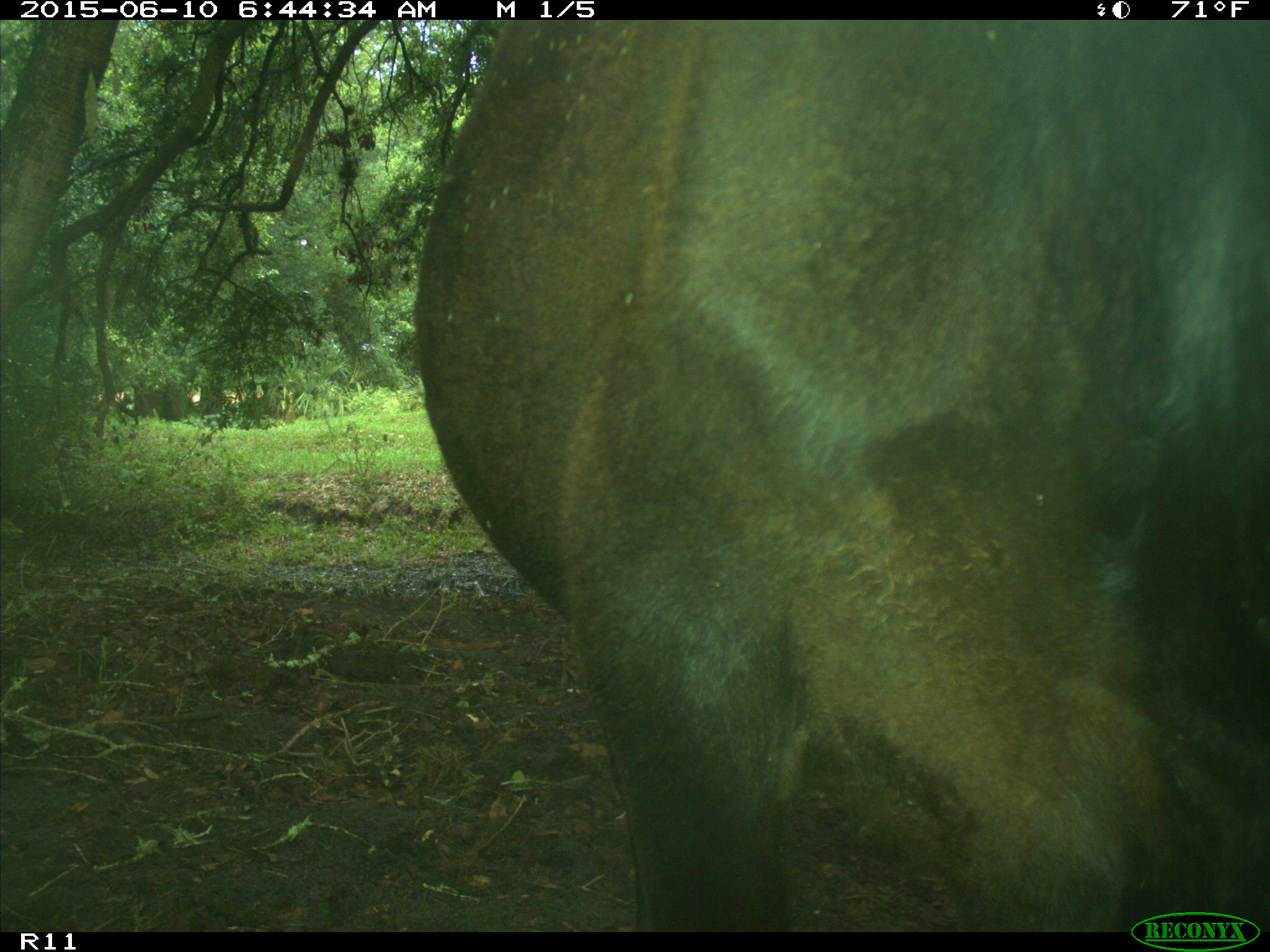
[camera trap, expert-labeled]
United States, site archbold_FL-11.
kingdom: Animalia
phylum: Chordata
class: Mammalia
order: Artiodactyla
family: Bovidae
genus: Bos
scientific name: Bos taurus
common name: domestic cow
Bos taurus (domestic cow).